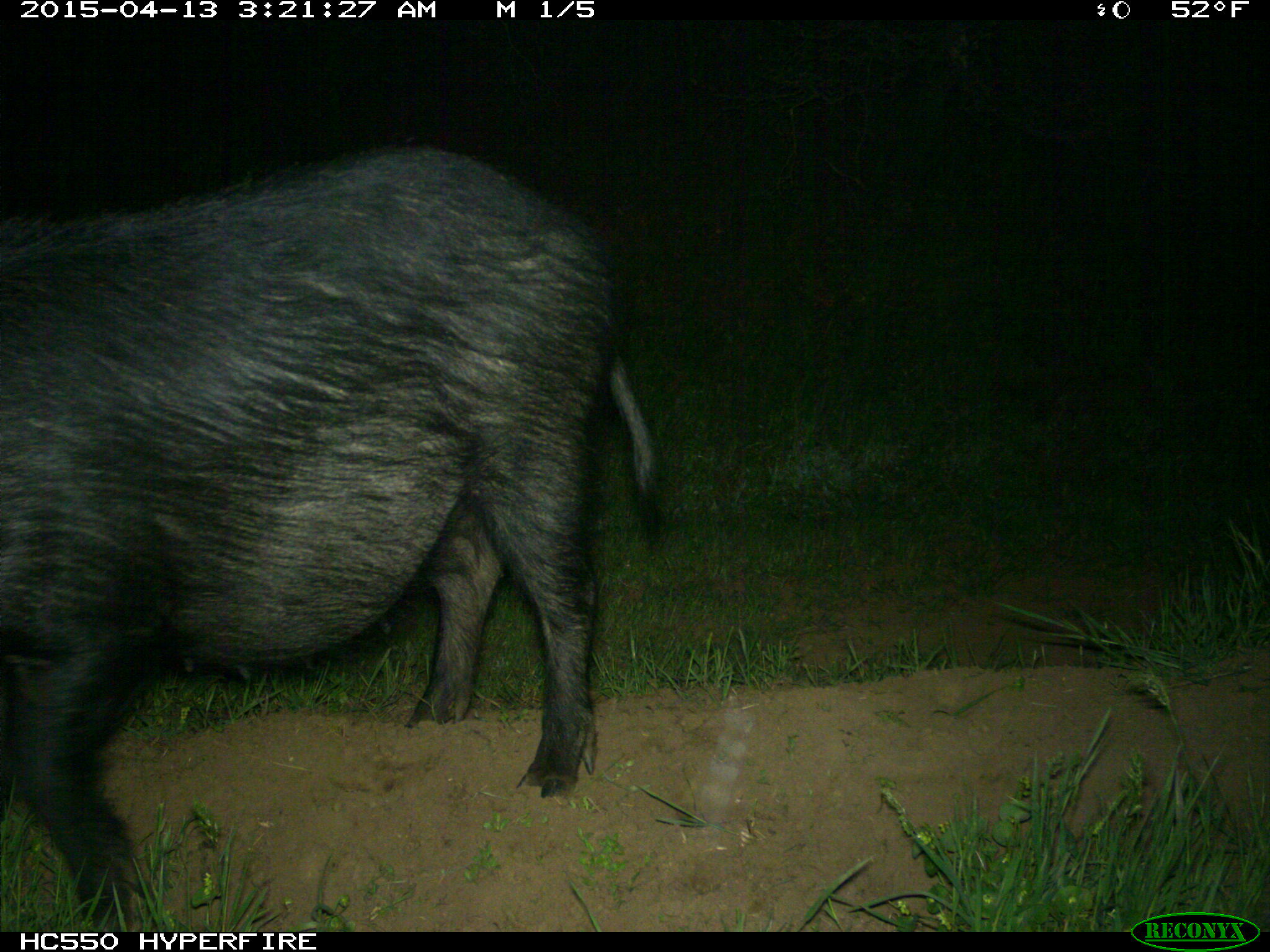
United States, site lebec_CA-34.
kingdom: Animalia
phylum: Chordata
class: Mammalia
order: Artiodactyla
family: Suidae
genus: Sus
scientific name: Sus scrofa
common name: wild boar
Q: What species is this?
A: Sus scrofa (wild boar).